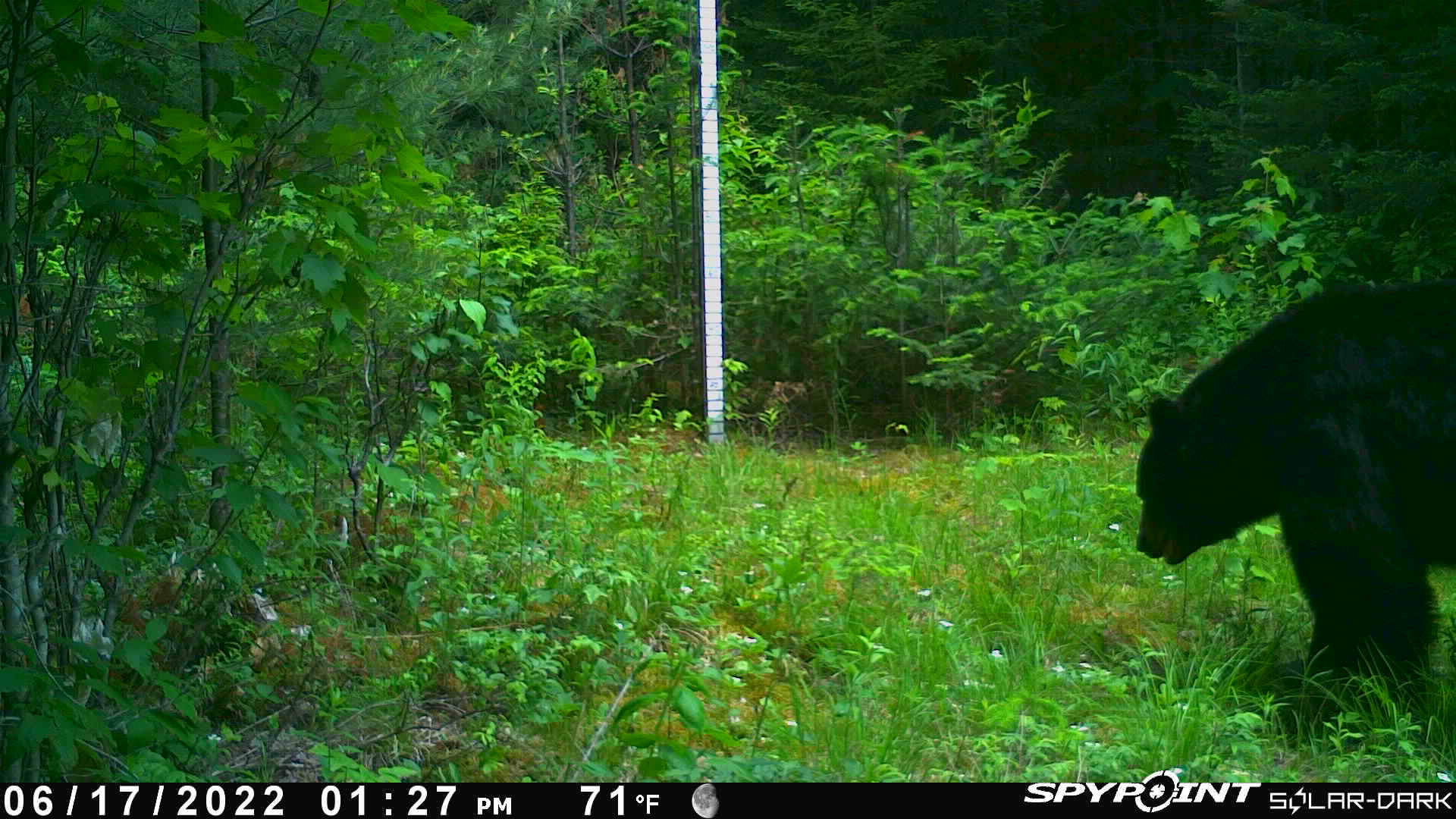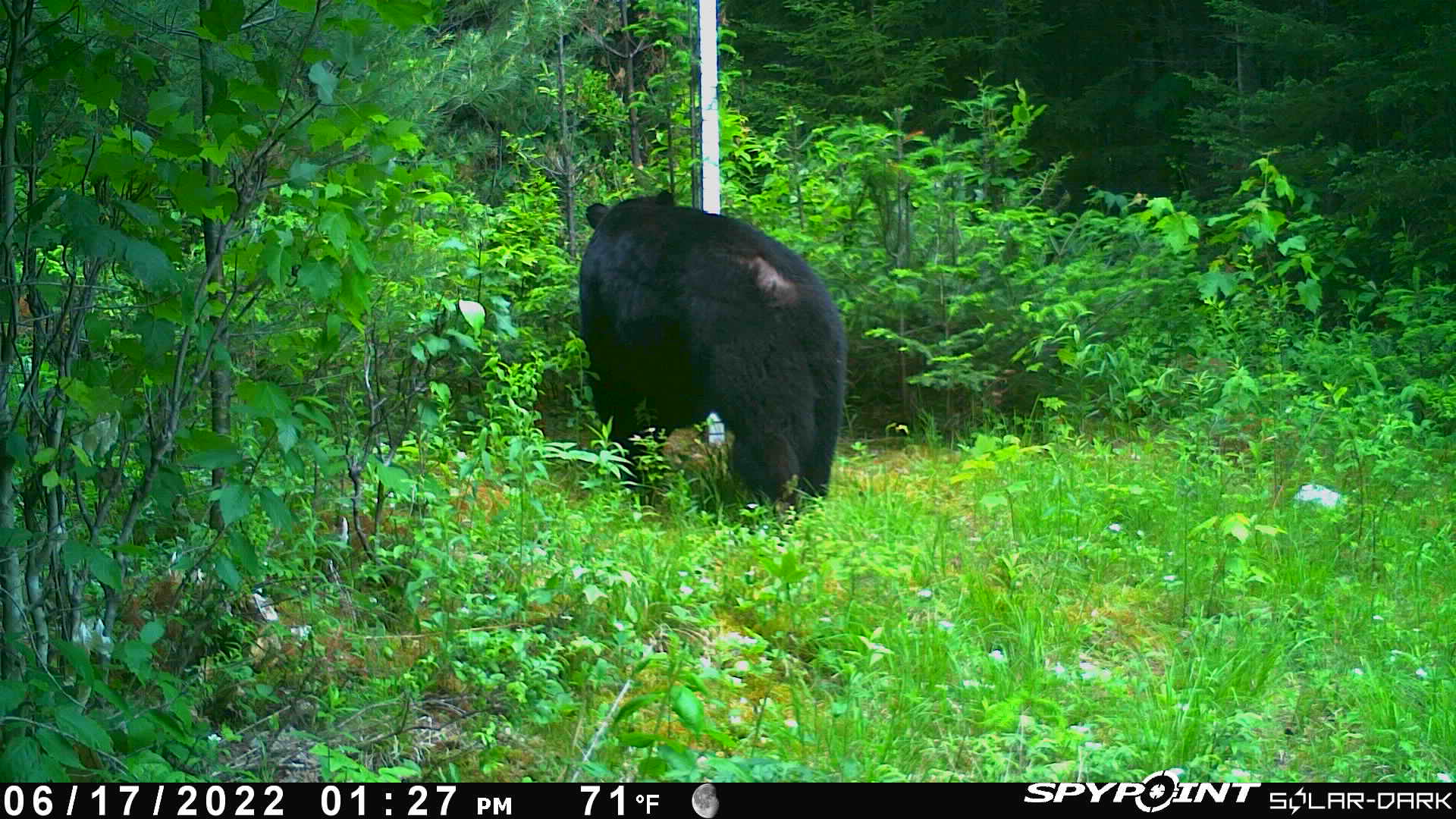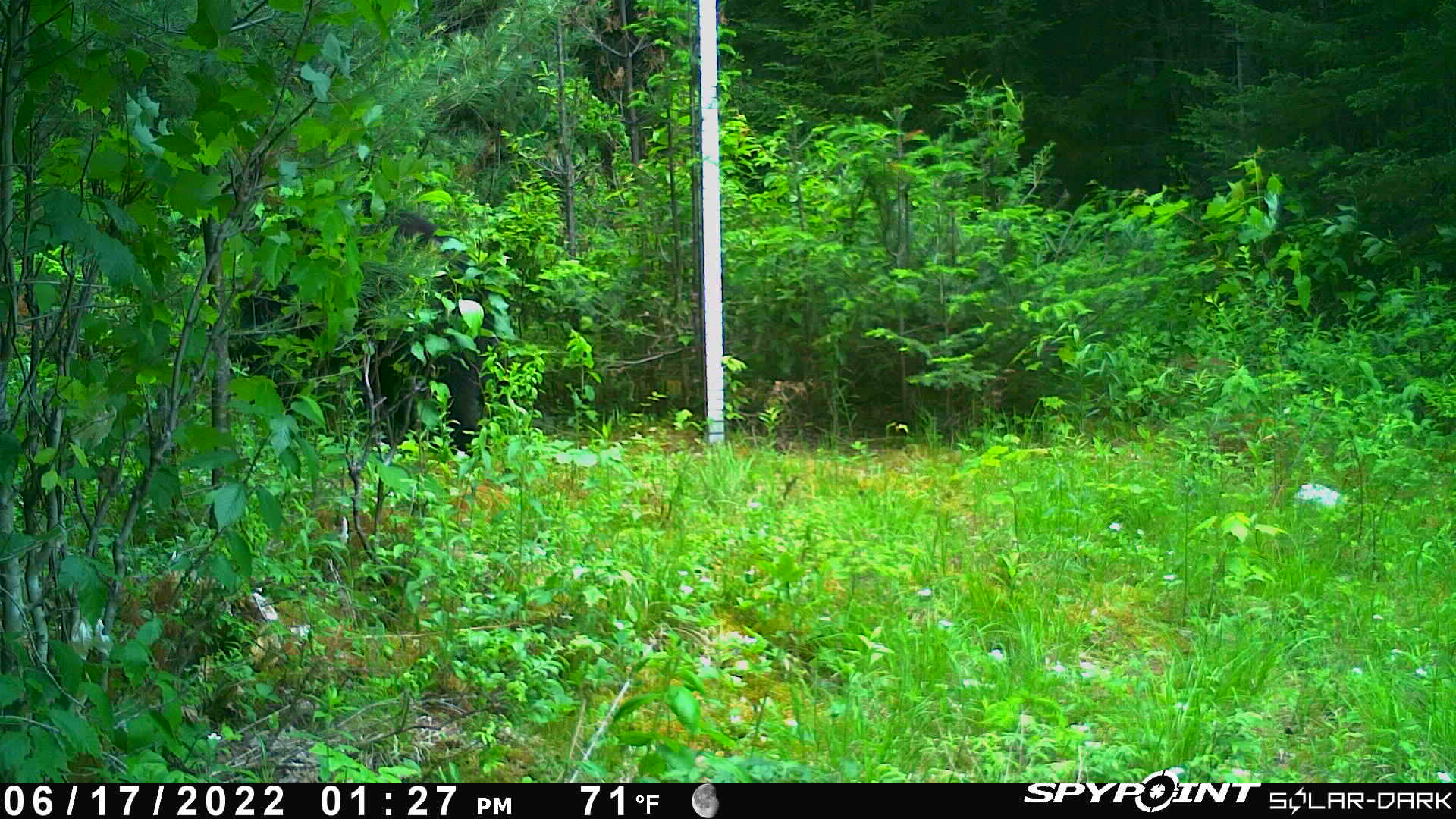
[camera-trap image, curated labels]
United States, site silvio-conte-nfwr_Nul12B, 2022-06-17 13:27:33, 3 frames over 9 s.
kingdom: Animalia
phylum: Chordata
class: Mammalia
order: Carnivora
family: Ursidae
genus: Ursus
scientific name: Ursus americanus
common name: black bear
Black bear (Ursus americanus).